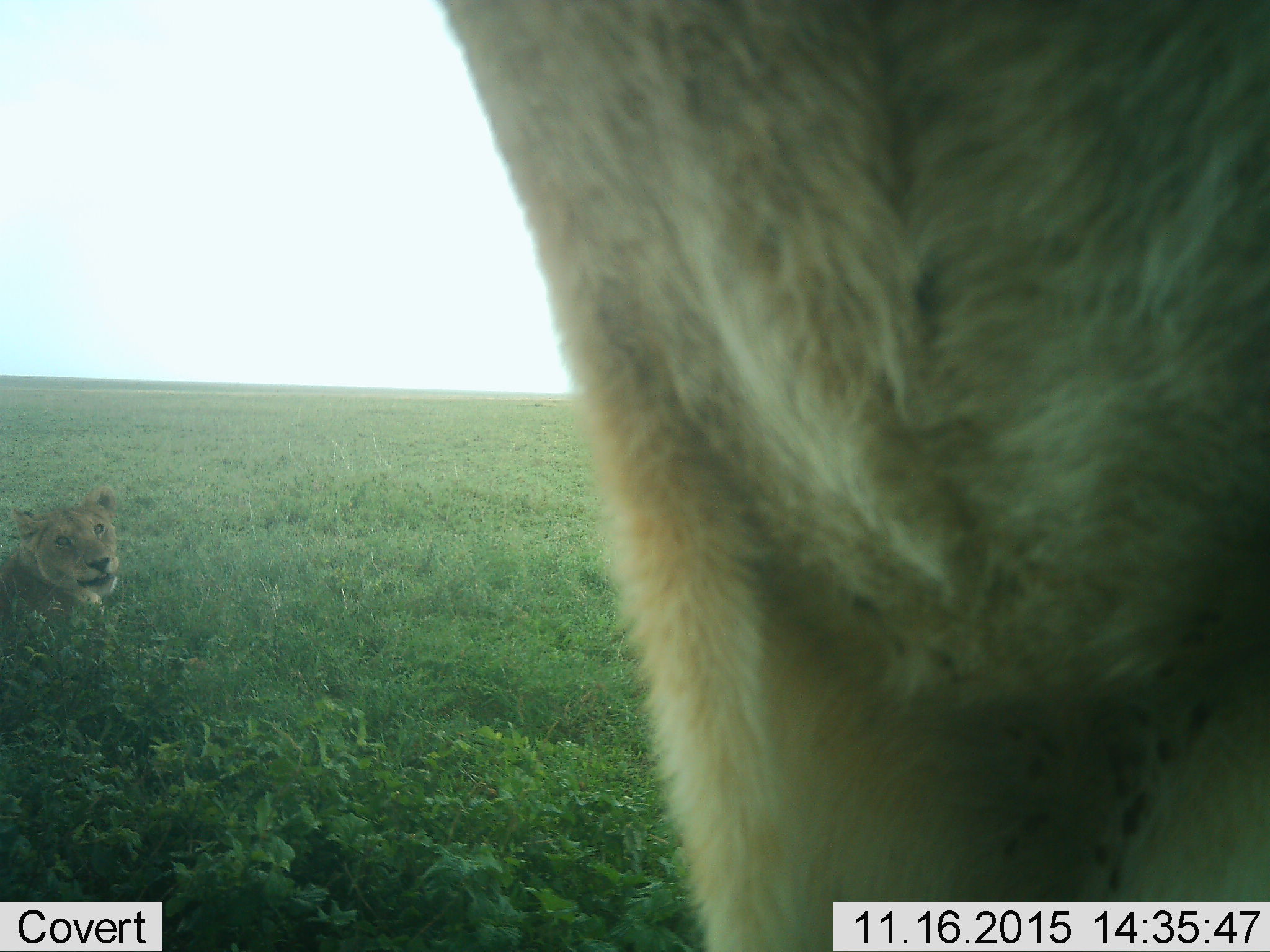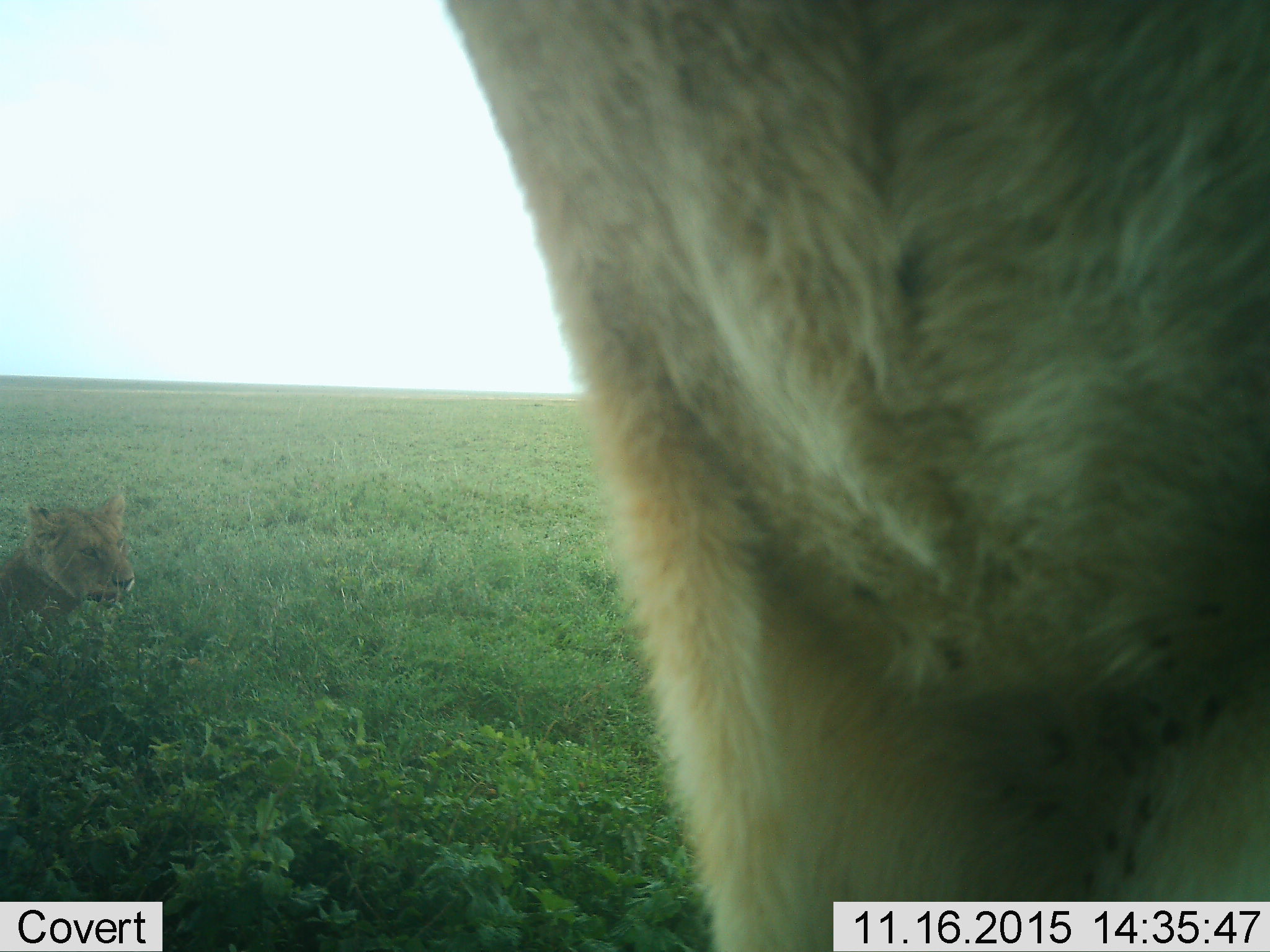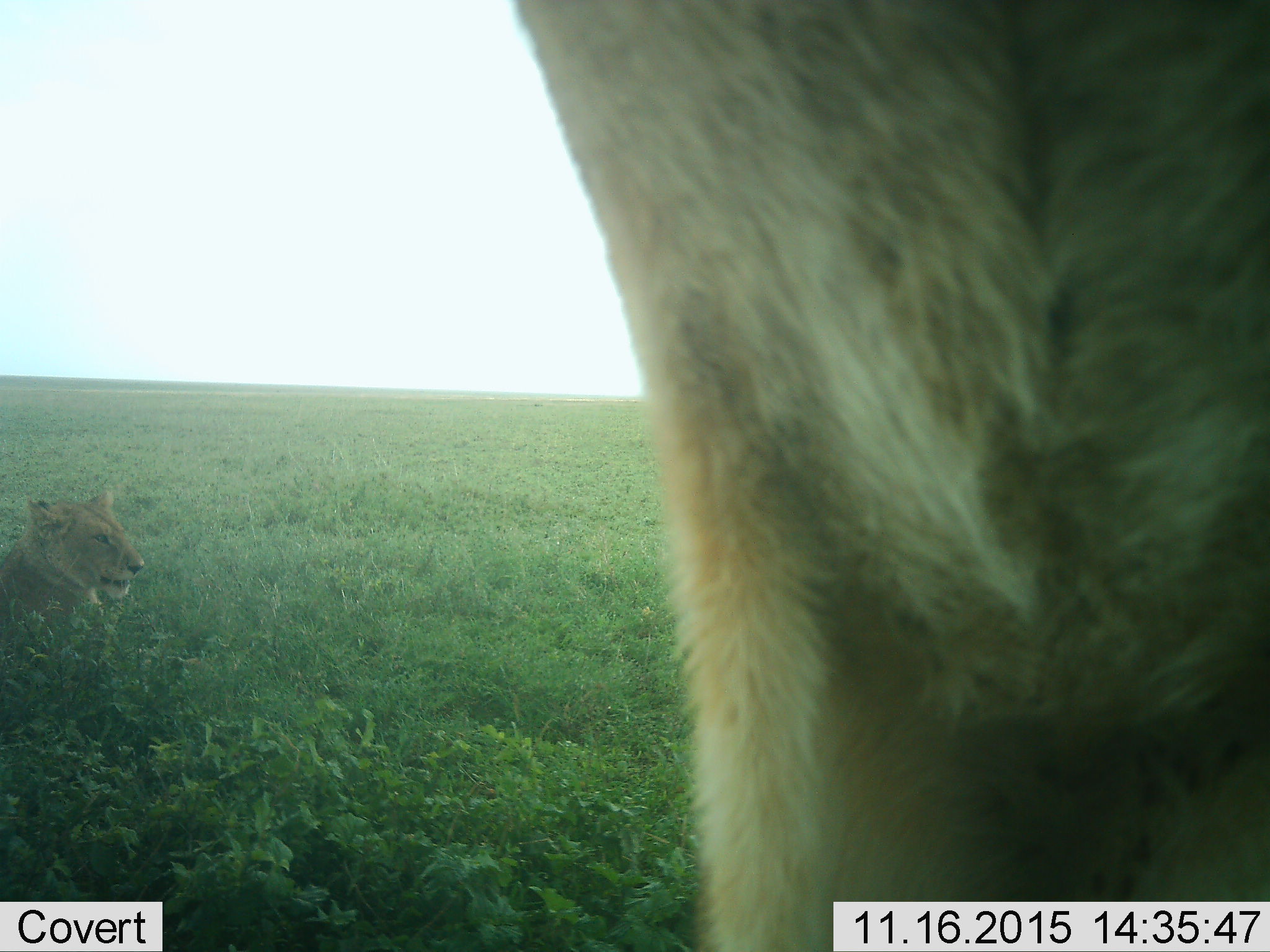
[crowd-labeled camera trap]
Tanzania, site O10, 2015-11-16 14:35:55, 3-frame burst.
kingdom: Animalia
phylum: Chordata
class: Mammalia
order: Carnivora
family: Felidae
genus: Panthera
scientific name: Panthera leo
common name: lion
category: lionfemale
Lionfemale (lion) (Panthera leo), count 2. Behavior (volunteer vote fractions): standing 100%, resting 100%, moving 0%, interacting 0%. Young present (vote fraction): 0%. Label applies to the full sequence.